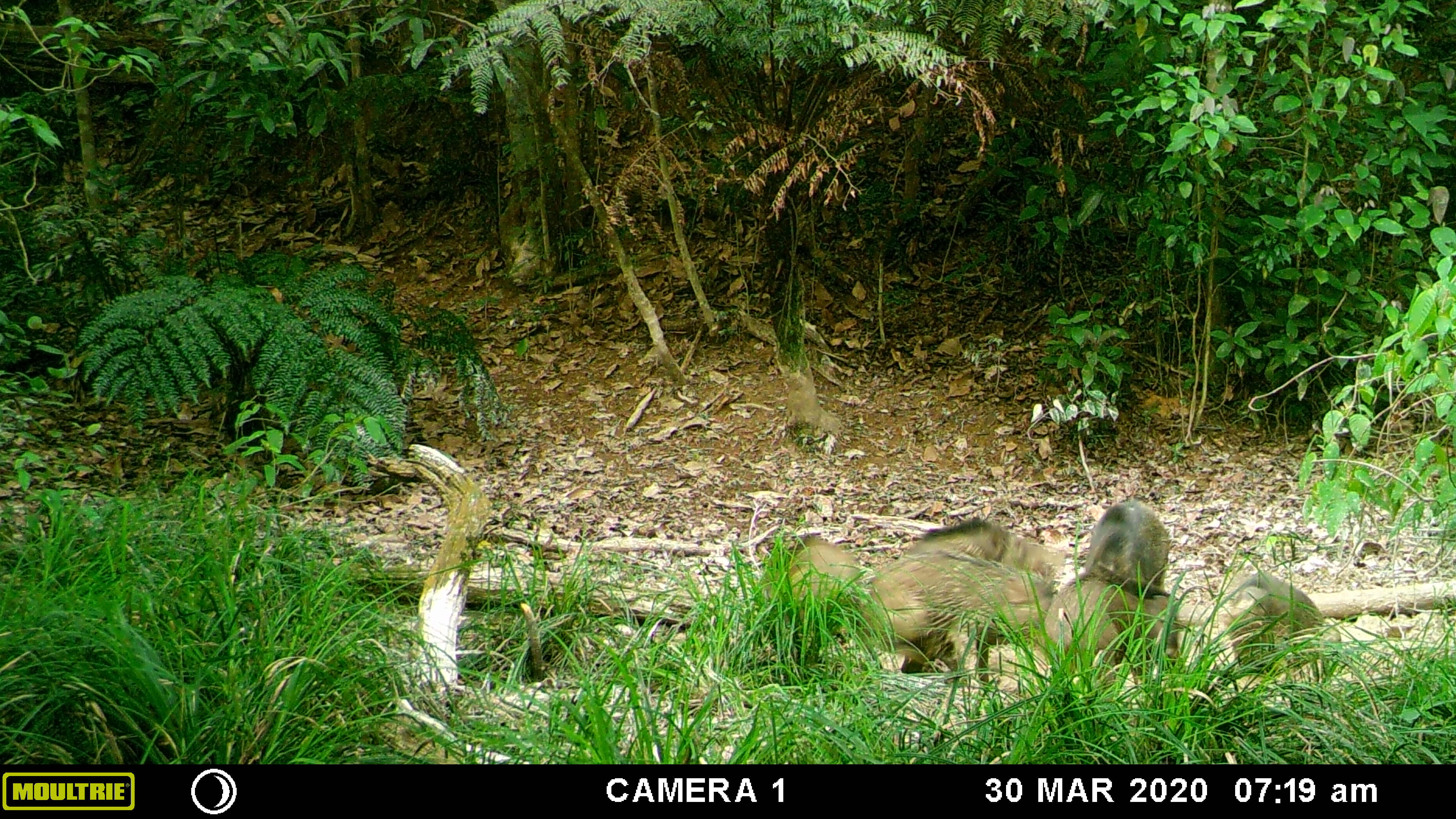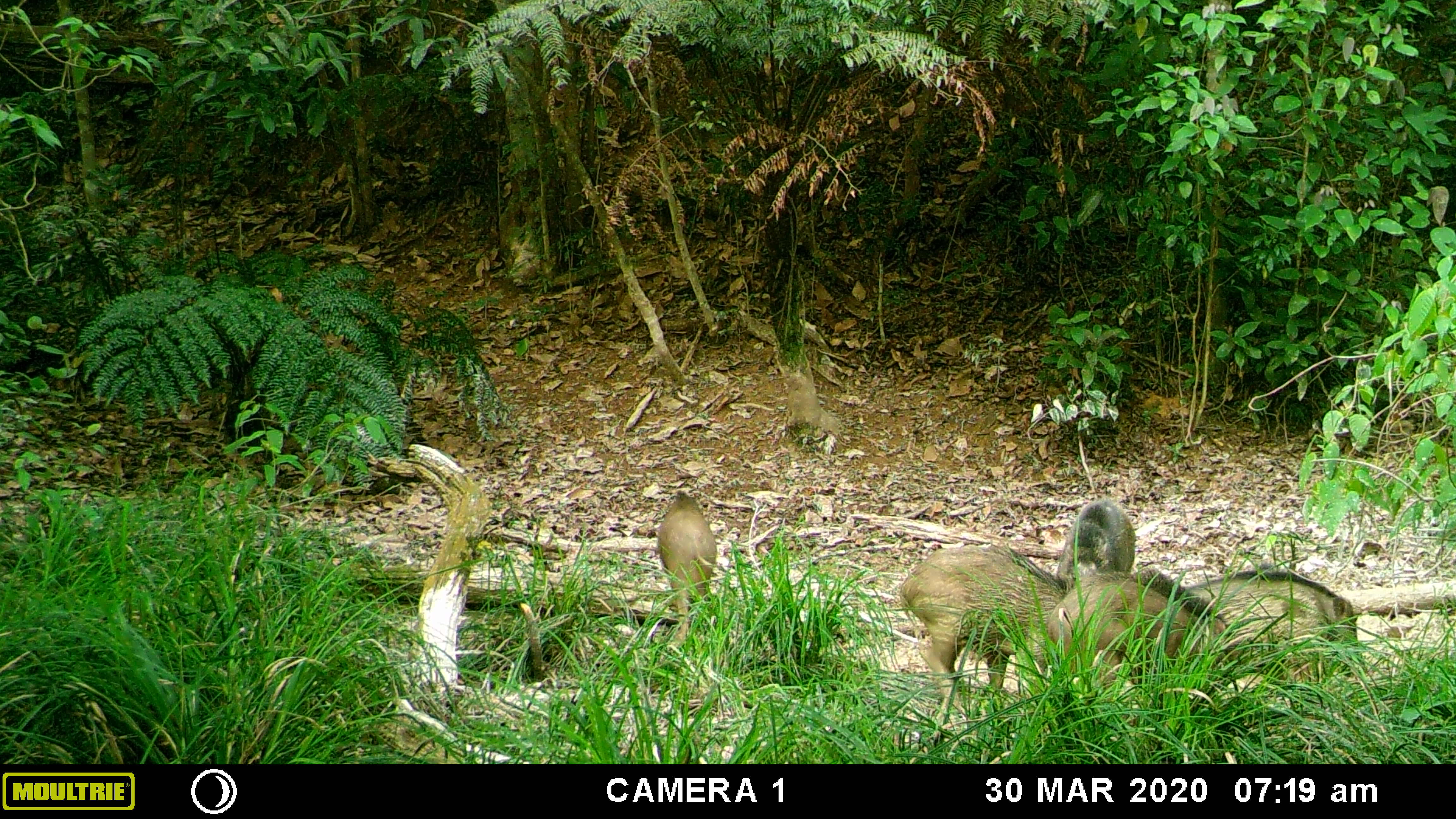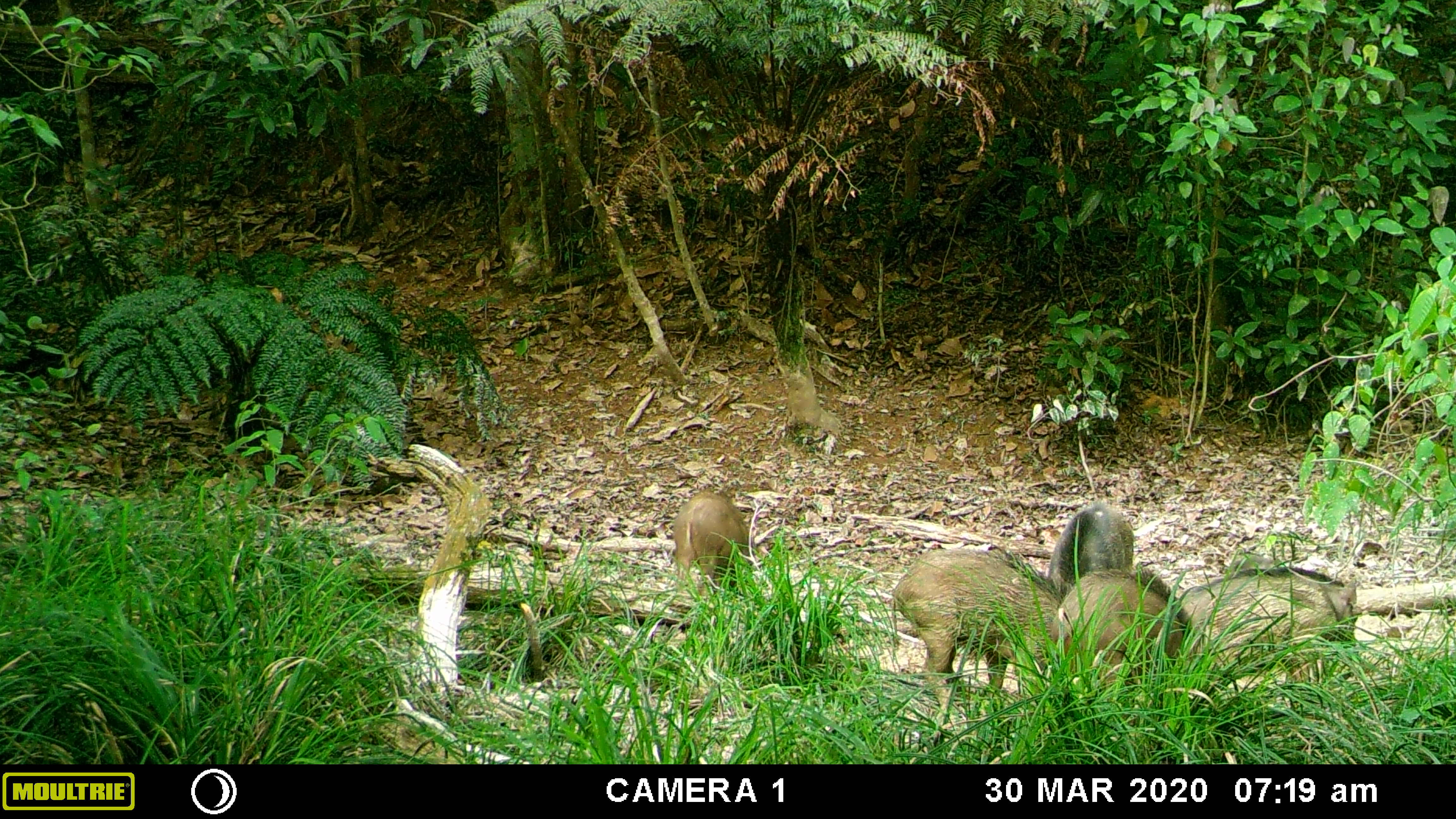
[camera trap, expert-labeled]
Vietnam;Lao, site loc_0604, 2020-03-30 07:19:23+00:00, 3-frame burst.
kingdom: Animalia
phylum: Chordata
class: Mammalia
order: Artiodactyla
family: Suidae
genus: Sus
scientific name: Sus scrofa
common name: eurasian wild pig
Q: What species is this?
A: Eurasian wild pig (Sus scrofa).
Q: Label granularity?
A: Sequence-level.